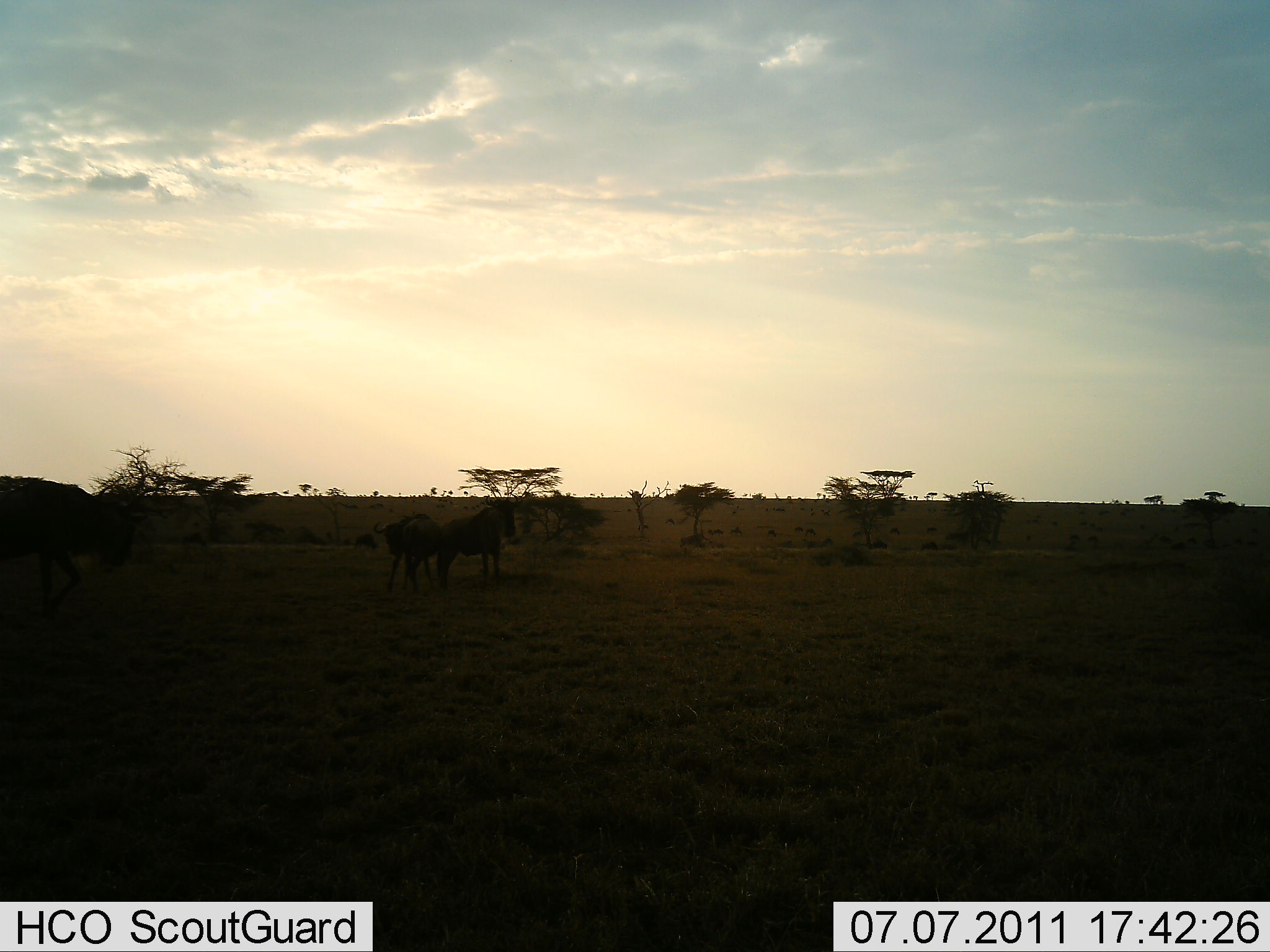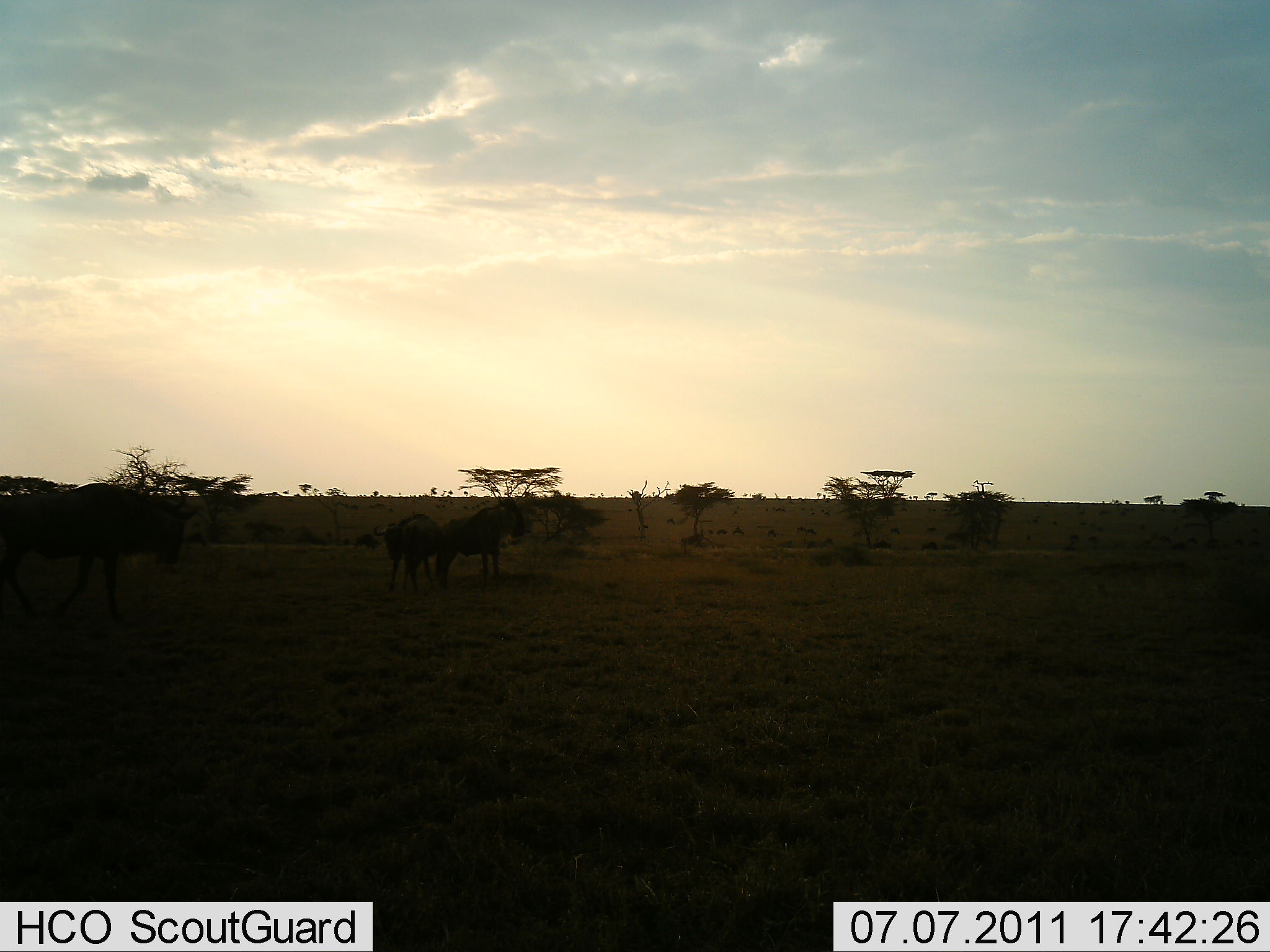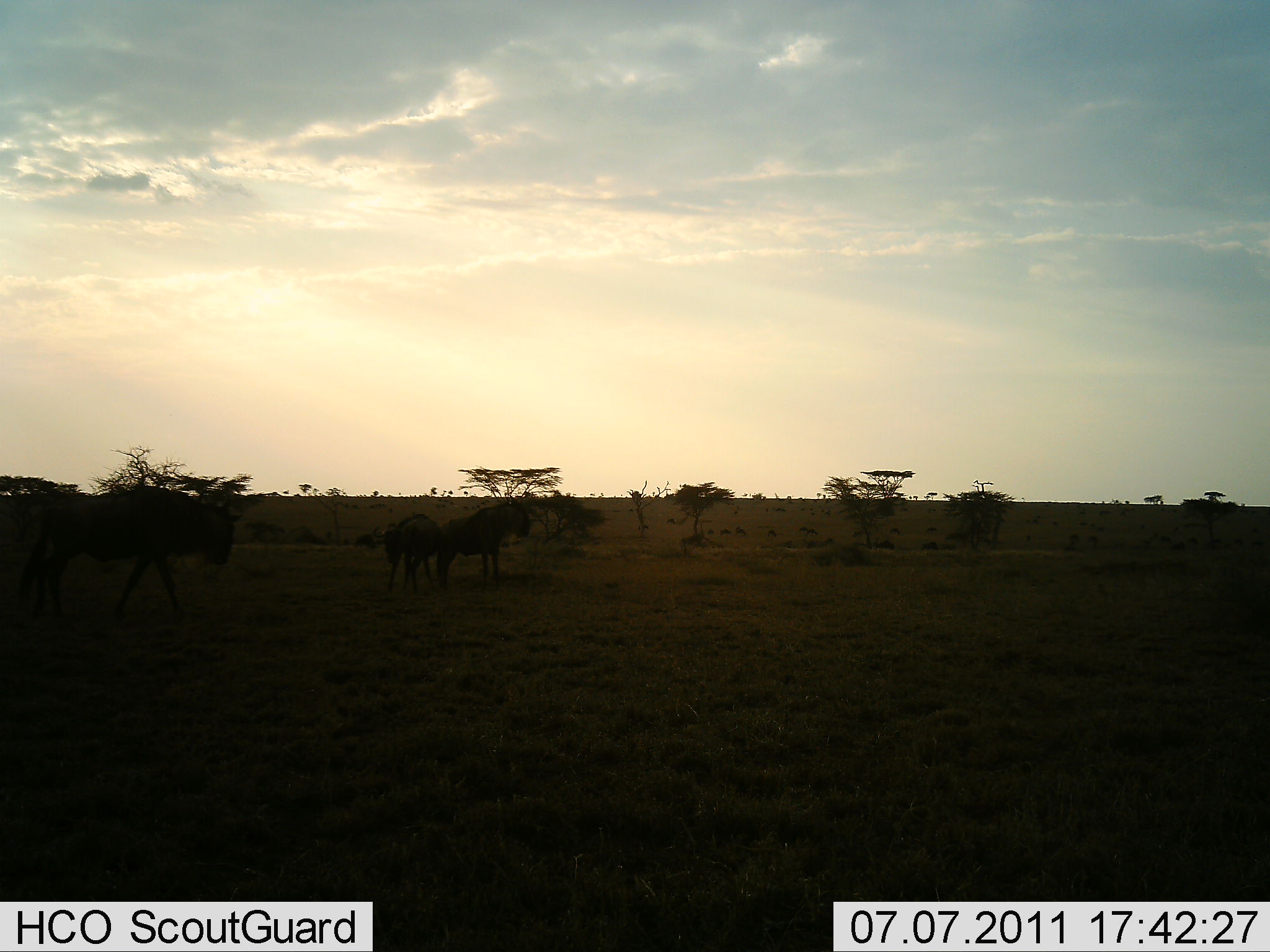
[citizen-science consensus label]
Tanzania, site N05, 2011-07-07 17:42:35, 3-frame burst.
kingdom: Animalia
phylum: Chordata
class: Mammalia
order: Artiodactyla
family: Bovidae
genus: Connochaetes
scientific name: Connochaetes taurinus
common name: blue wildebeest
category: wildebeest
Wildebeest (blue wildebeest) (Connochaetes taurinus), count 3. Behavior (volunteer vote fractions): standing 70%, resting 0%, moving 60%, interacting 10%. Young present (vote fraction): 0%. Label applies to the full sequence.